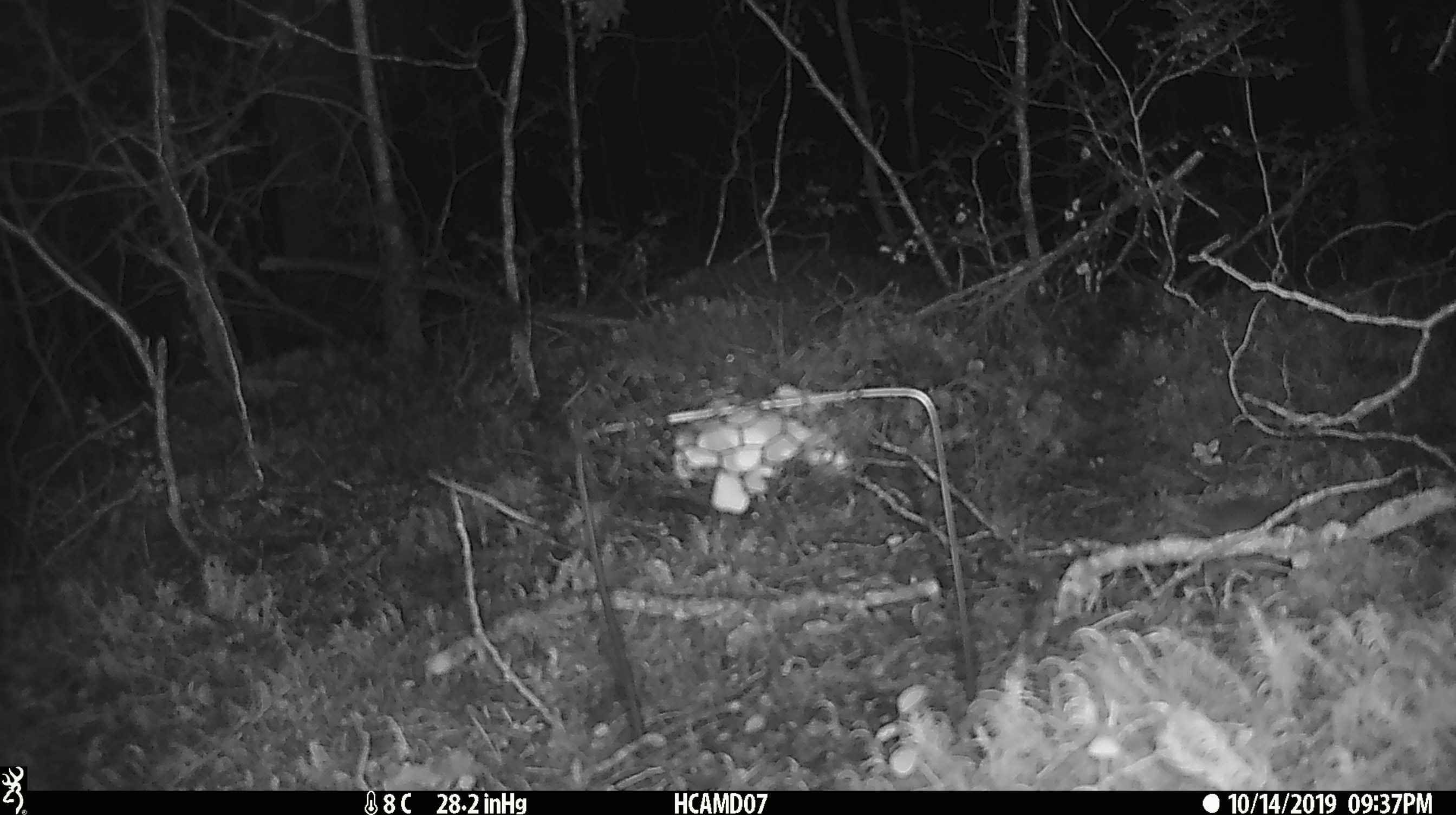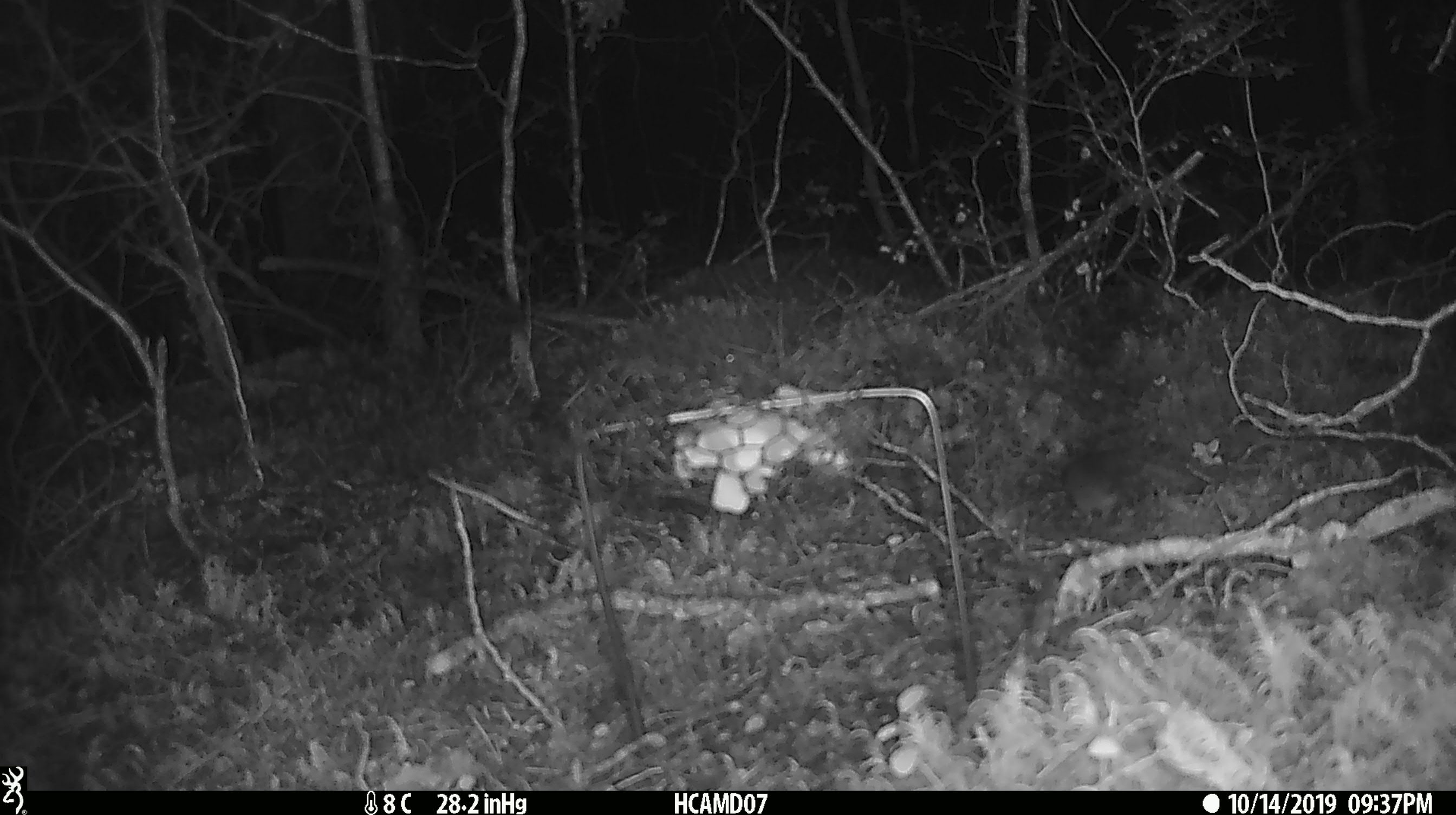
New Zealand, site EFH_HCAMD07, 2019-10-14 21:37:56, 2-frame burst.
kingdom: Animalia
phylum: Chordata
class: Mammalia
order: Rodentia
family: Muridae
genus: Mus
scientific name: Mus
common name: mouse